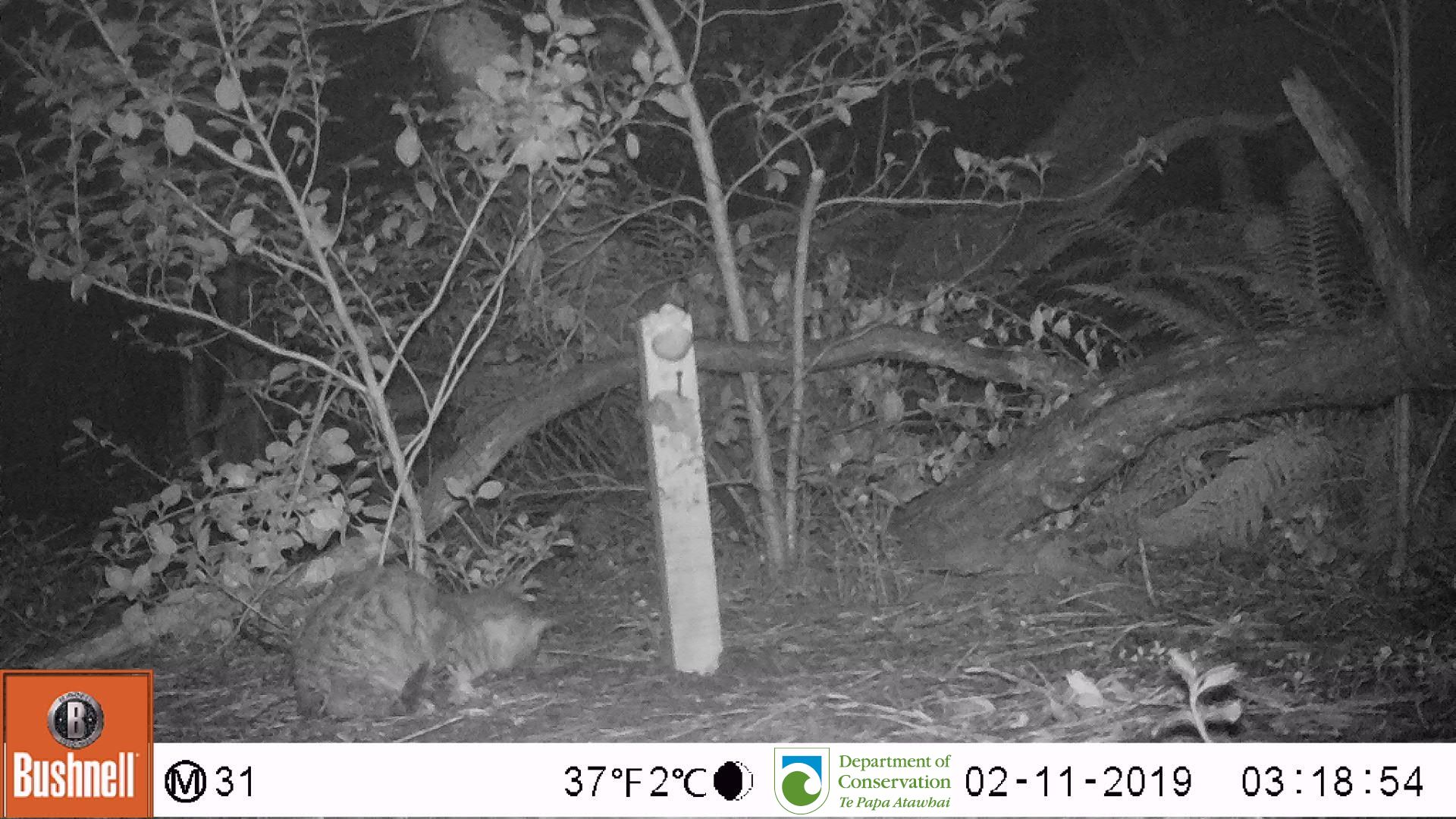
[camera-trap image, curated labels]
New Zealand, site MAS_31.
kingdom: Animalia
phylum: Chordata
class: Mammalia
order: Carnivora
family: Felidae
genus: Felis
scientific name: Felis catus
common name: domestic cat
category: cat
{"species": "cat (domestic cat) (Felis catus)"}